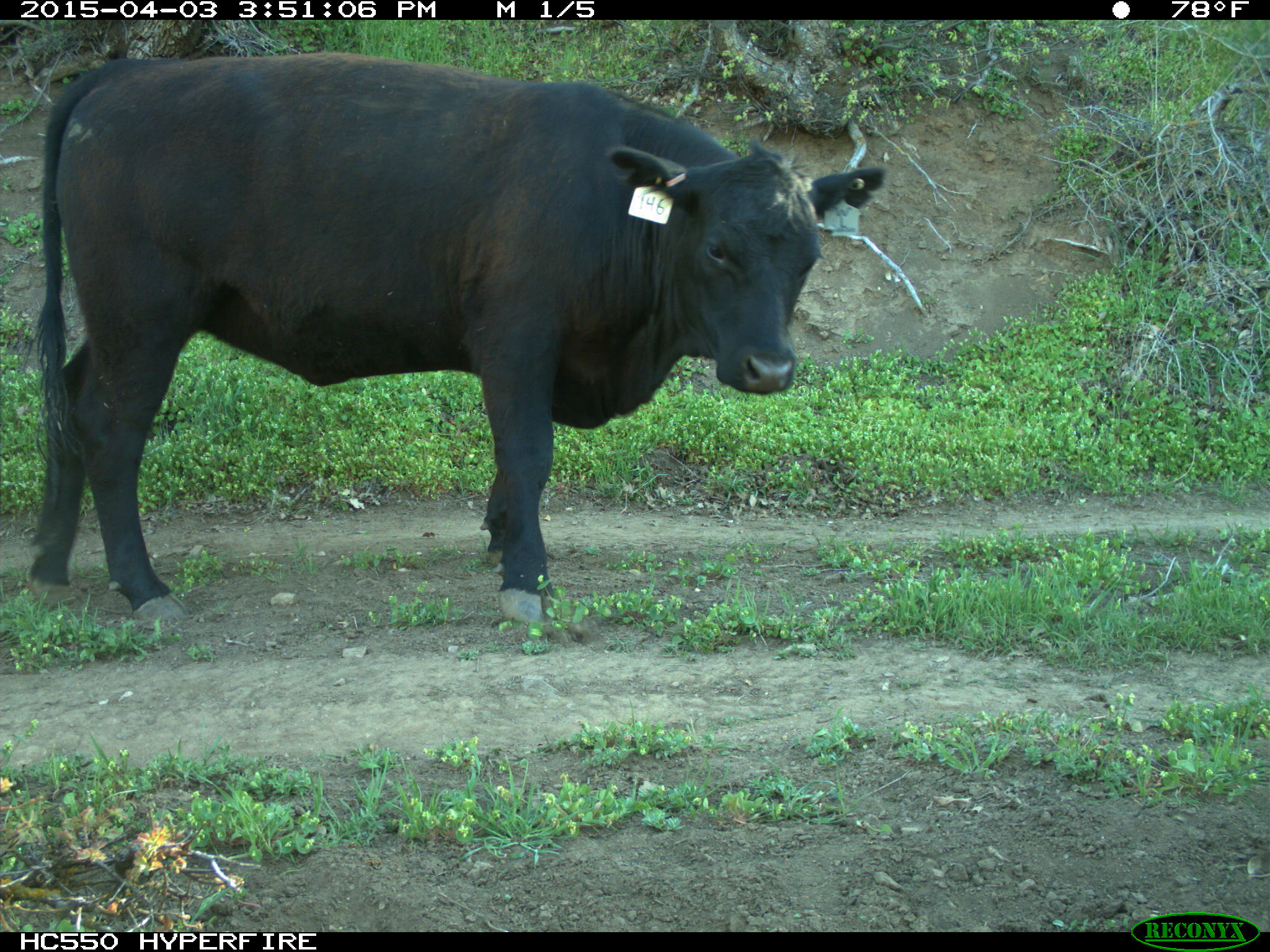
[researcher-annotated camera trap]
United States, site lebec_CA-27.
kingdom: Animalia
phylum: Chordata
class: Mammalia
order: Artiodactyla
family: Bovidae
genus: Bos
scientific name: Bos taurus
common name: domestic cow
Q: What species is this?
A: Bos taurus (domestic cow).